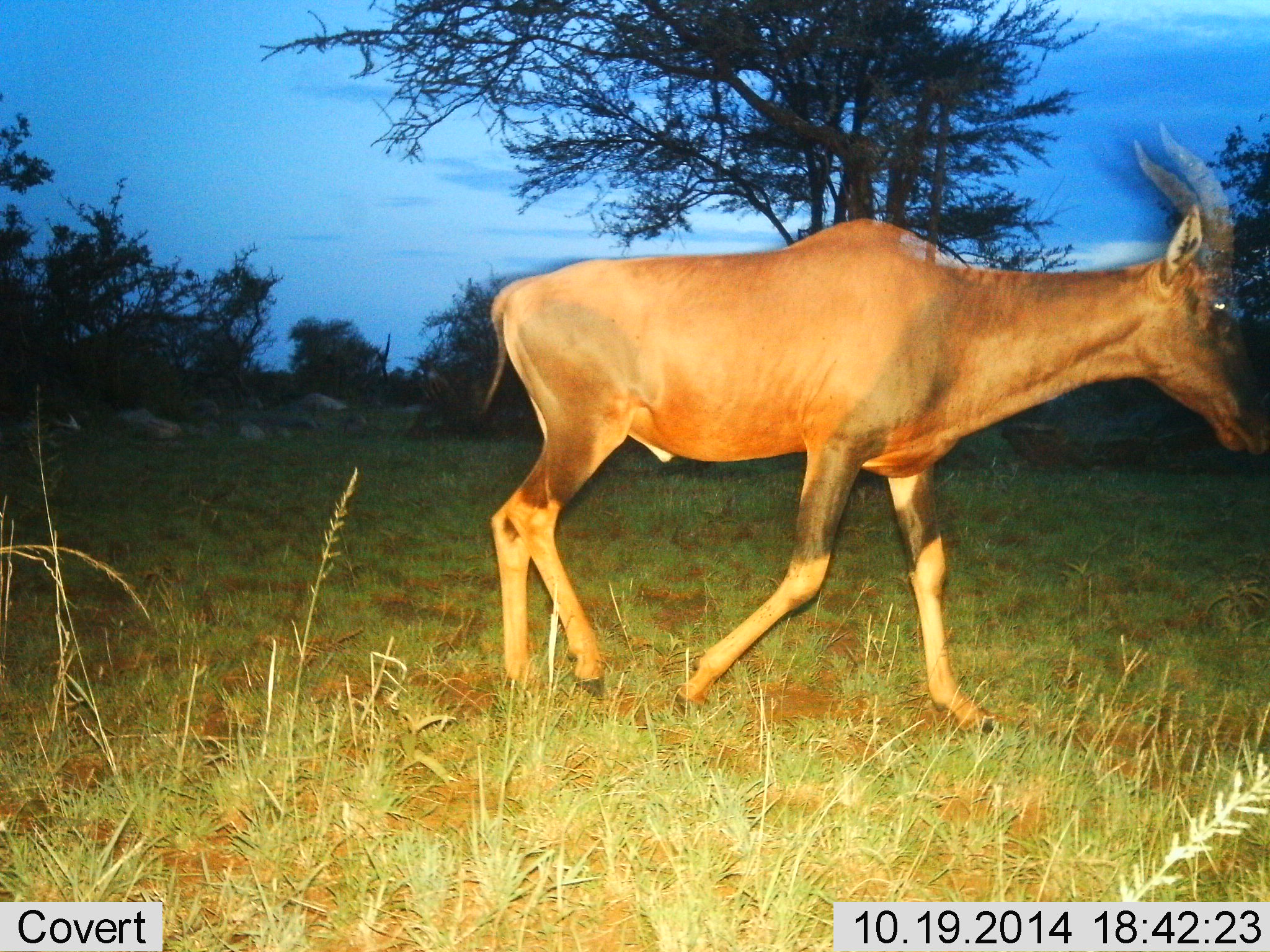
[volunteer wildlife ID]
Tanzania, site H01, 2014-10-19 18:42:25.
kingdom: Animalia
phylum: Chordata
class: Mammalia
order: Artiodactyla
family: Bovidae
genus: Damaliscus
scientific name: Damaliscus lunatus jimela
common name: topi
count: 1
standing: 10%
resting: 0%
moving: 100%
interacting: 0%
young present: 0%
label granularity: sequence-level